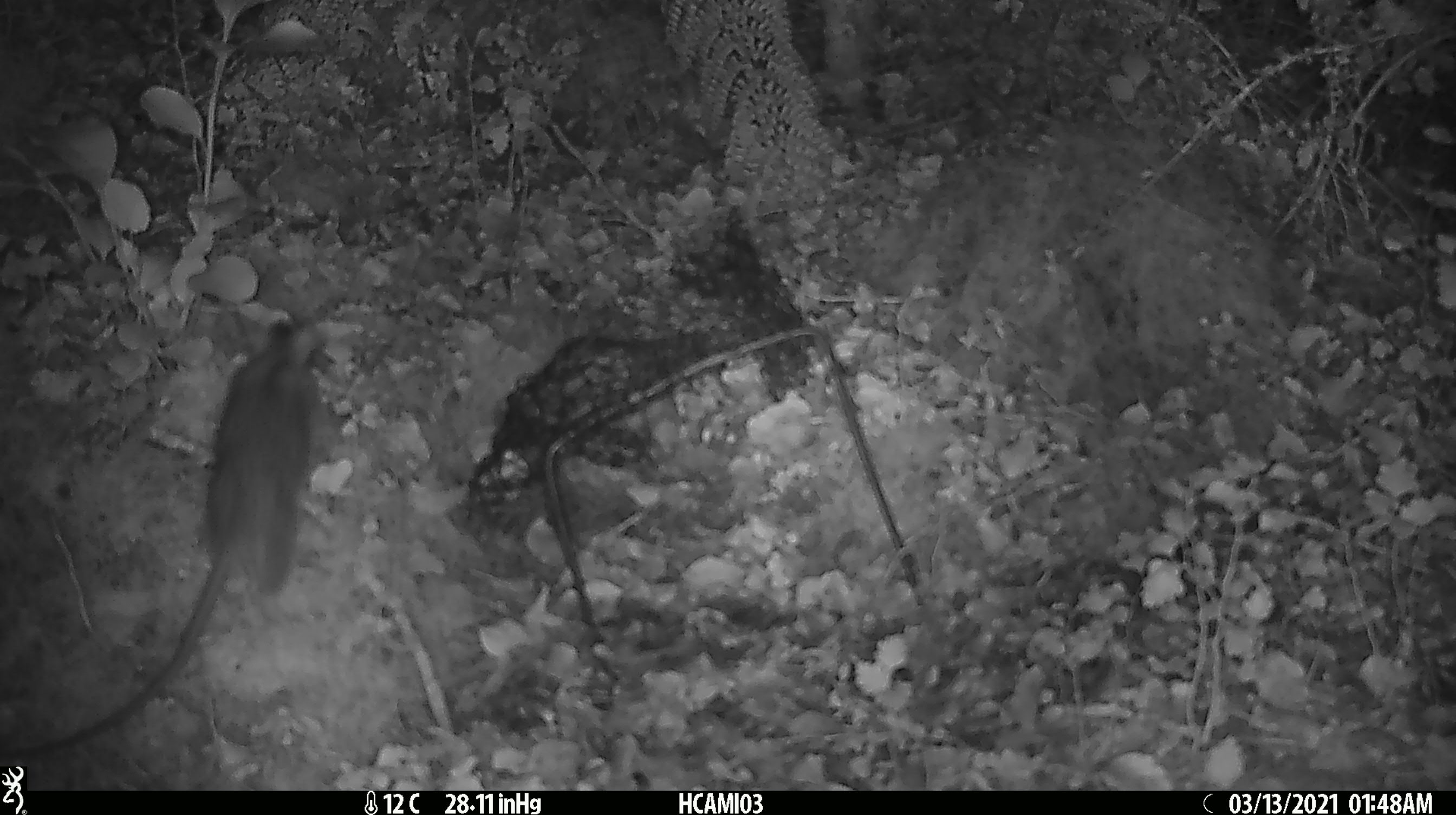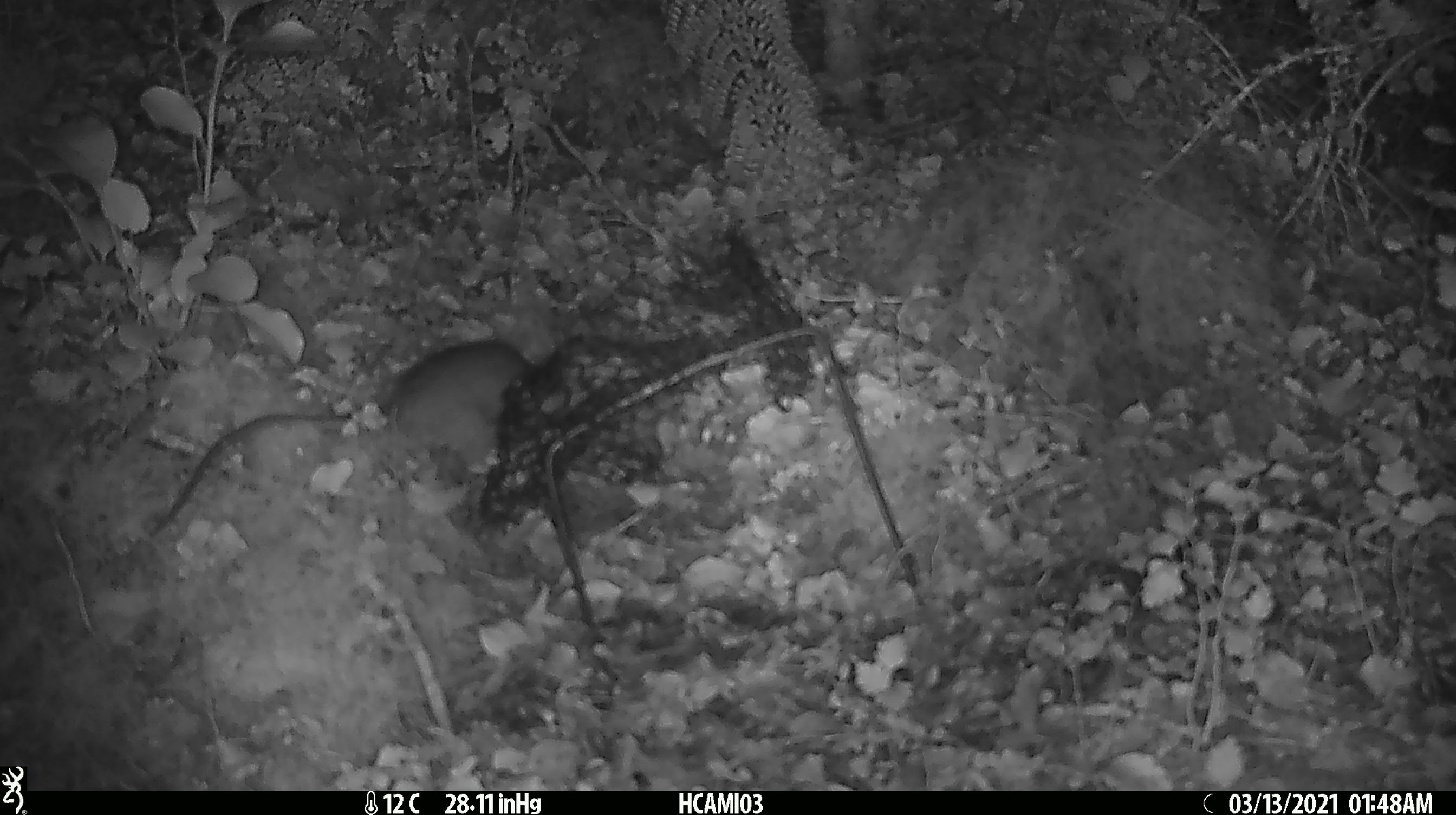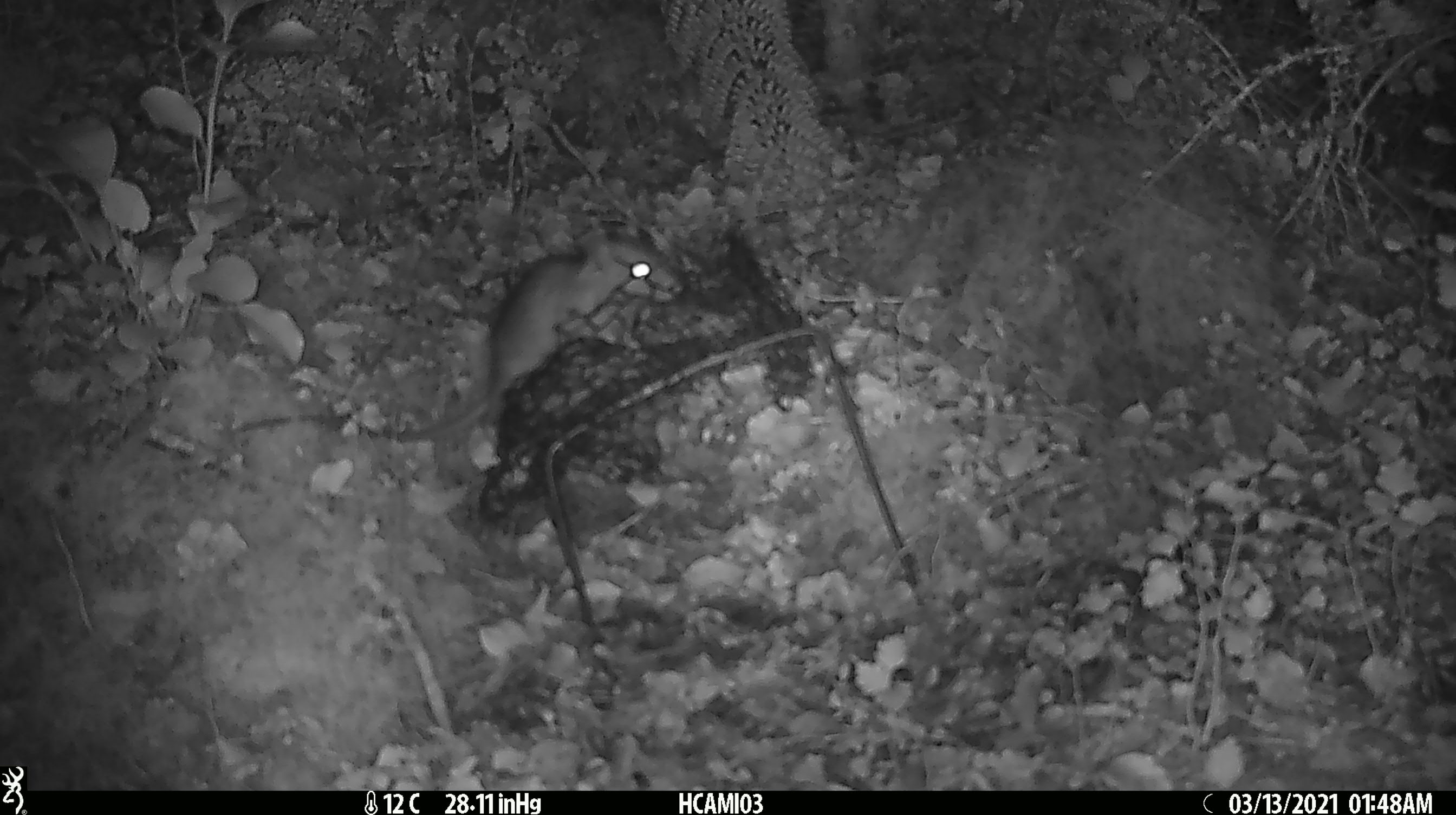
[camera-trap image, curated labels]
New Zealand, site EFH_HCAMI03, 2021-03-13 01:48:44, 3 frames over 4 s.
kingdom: Animalia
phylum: Chordata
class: Mammalia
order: Rodentia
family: Muridae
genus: Rattus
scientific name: Rattus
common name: rat